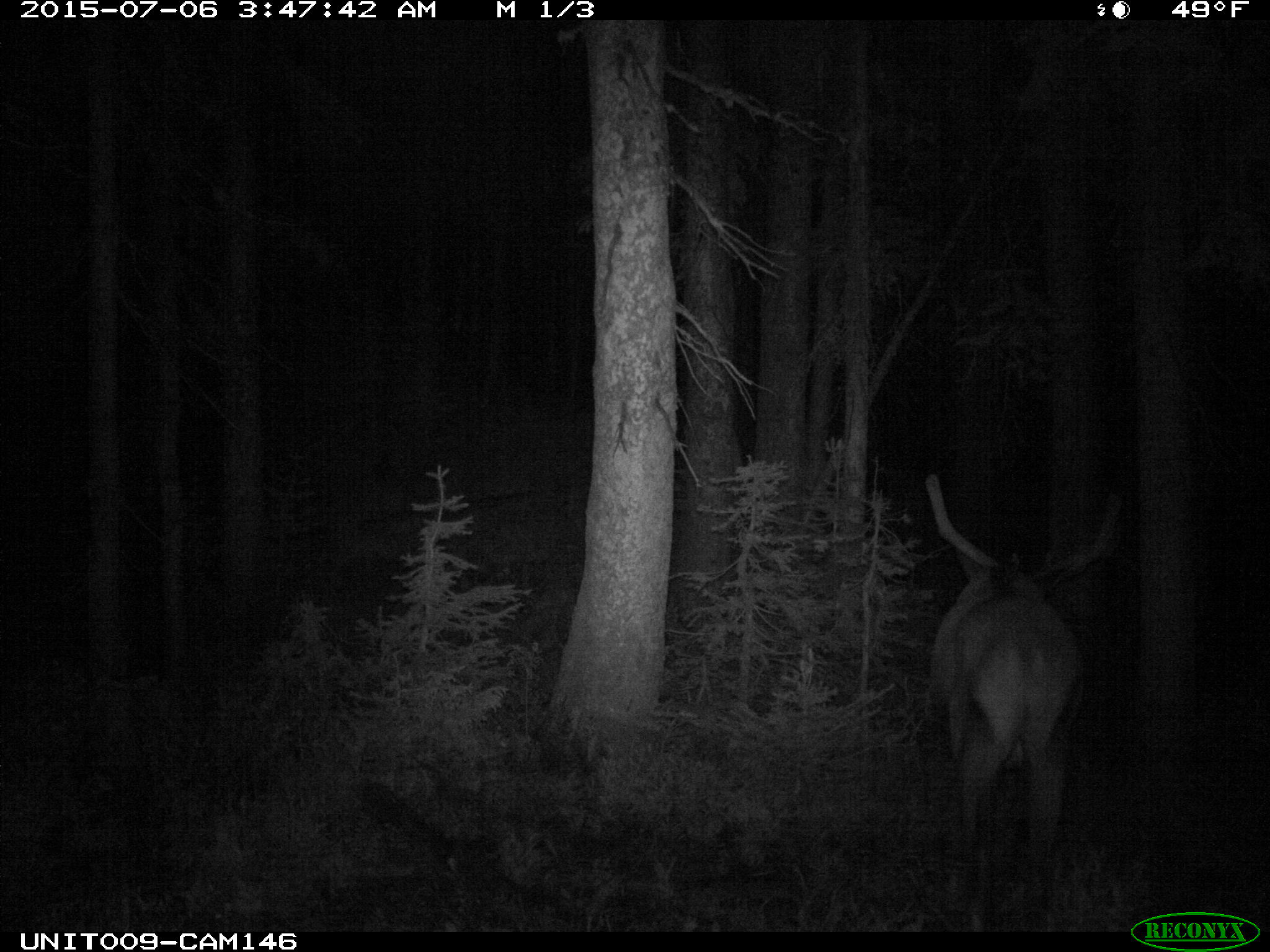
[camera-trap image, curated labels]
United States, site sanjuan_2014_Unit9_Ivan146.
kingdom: Animalia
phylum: Chordata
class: Mammalia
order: Artiodactyla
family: Cervidae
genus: Cervus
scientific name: Cervus elaphus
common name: red deer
Cervus elaphus (red deer).